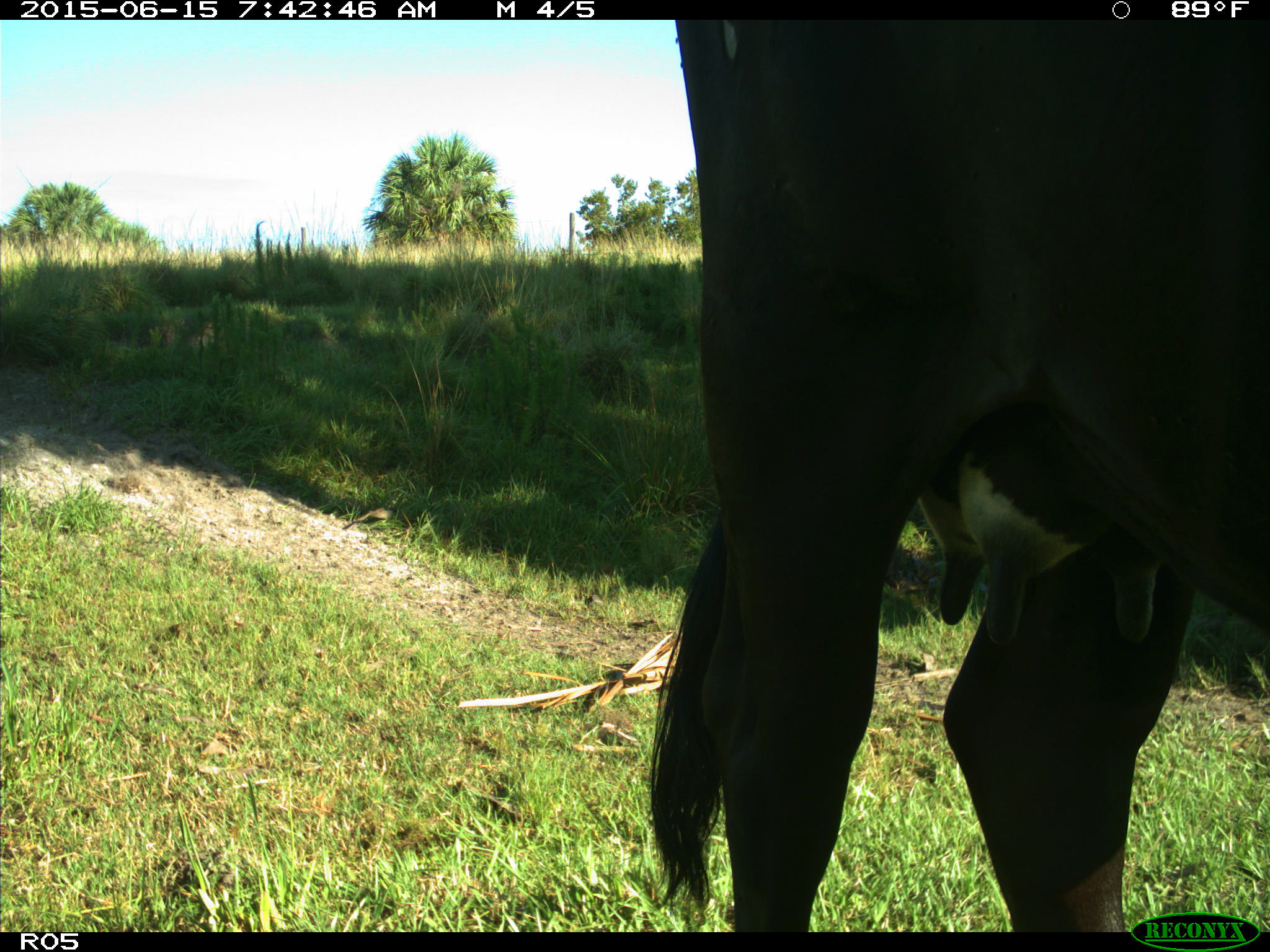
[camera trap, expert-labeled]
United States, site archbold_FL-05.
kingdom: Animalia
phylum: Chordata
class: Mammalia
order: Artiodactyla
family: Bovidae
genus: Bos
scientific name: Bos taurus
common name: domestic cow